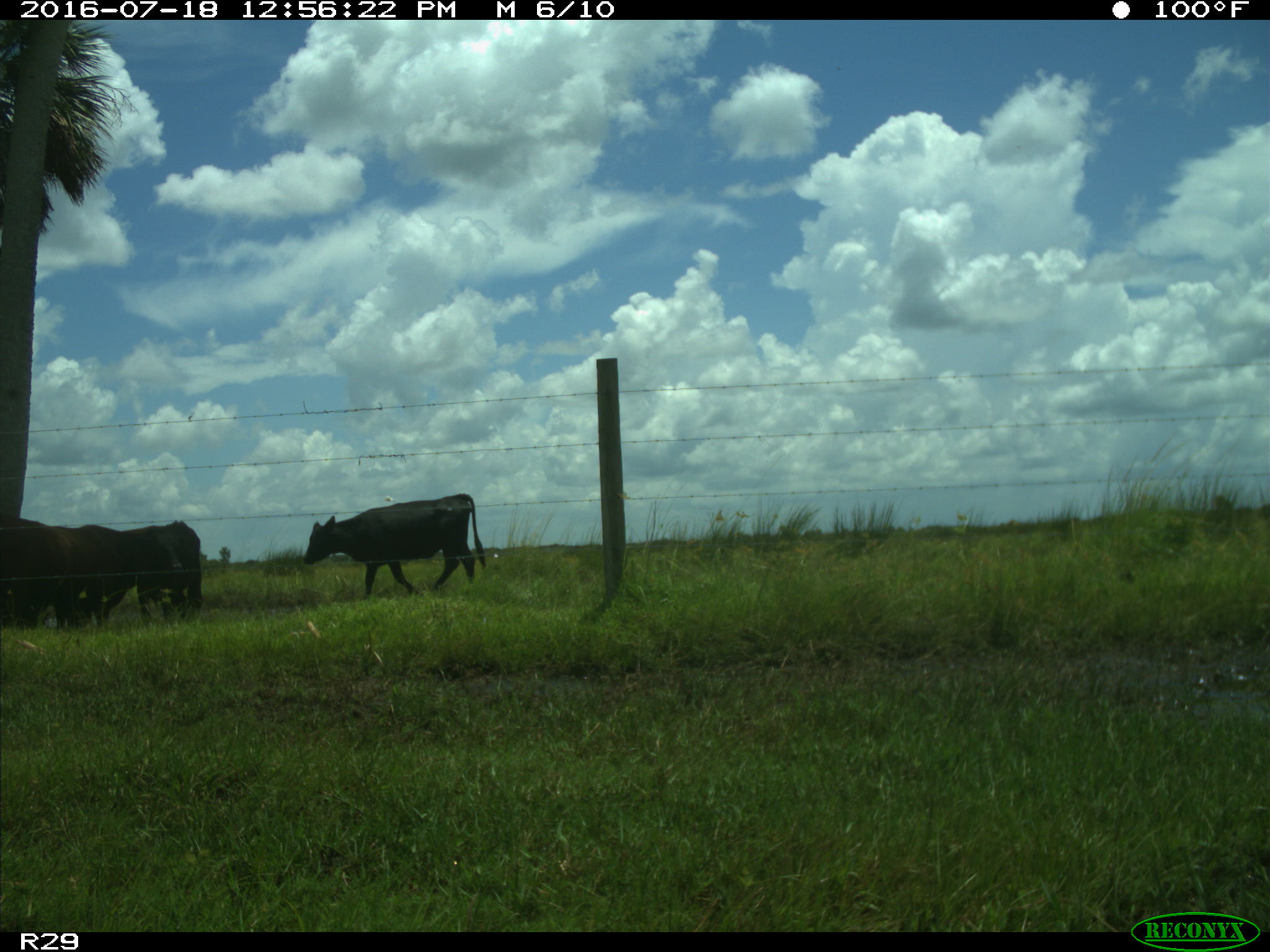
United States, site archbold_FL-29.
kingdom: Animalia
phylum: Chordata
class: Mammalia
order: Artiodactyla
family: Bovidae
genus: Bos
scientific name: Bos taurus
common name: domestic cow